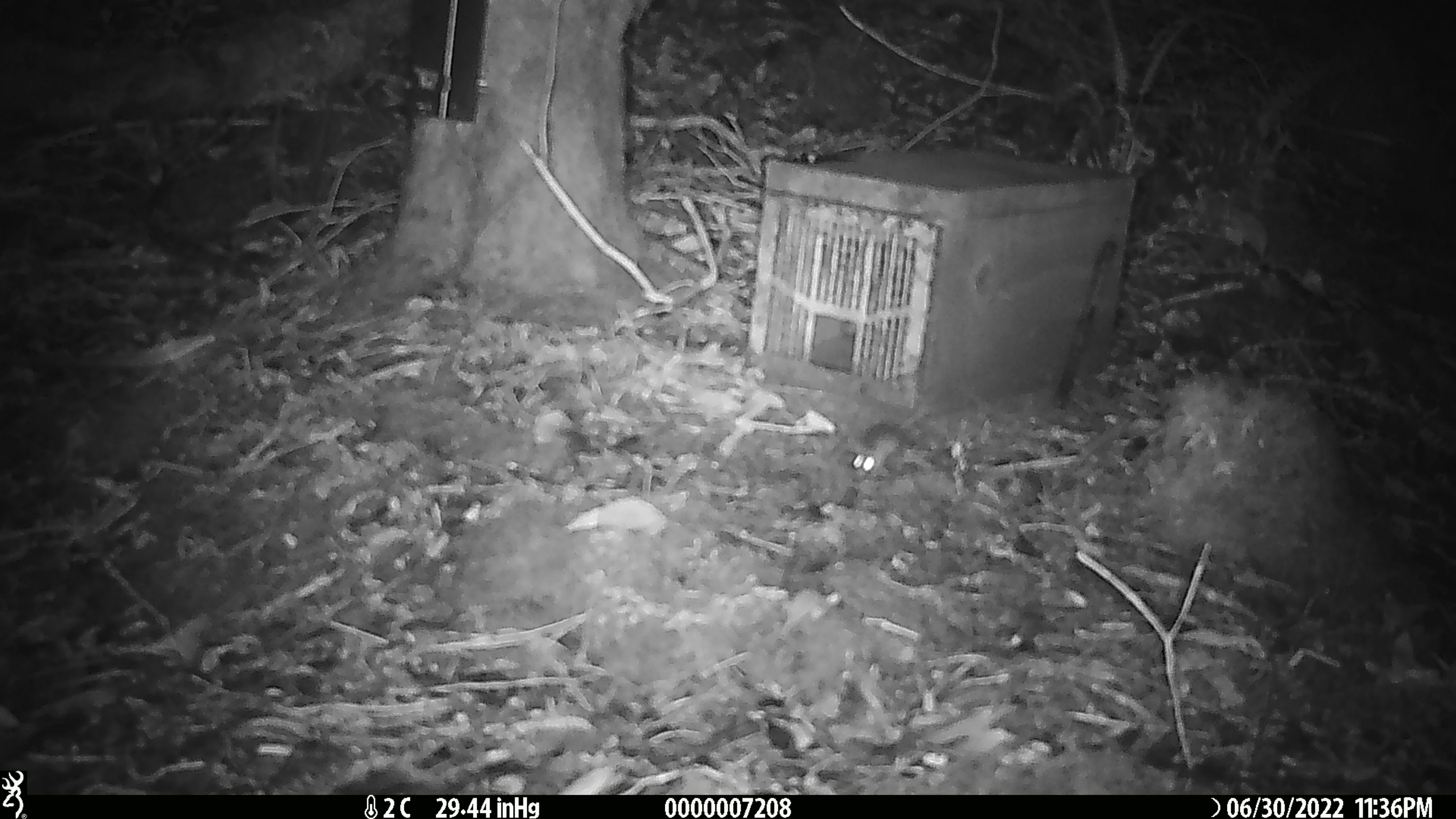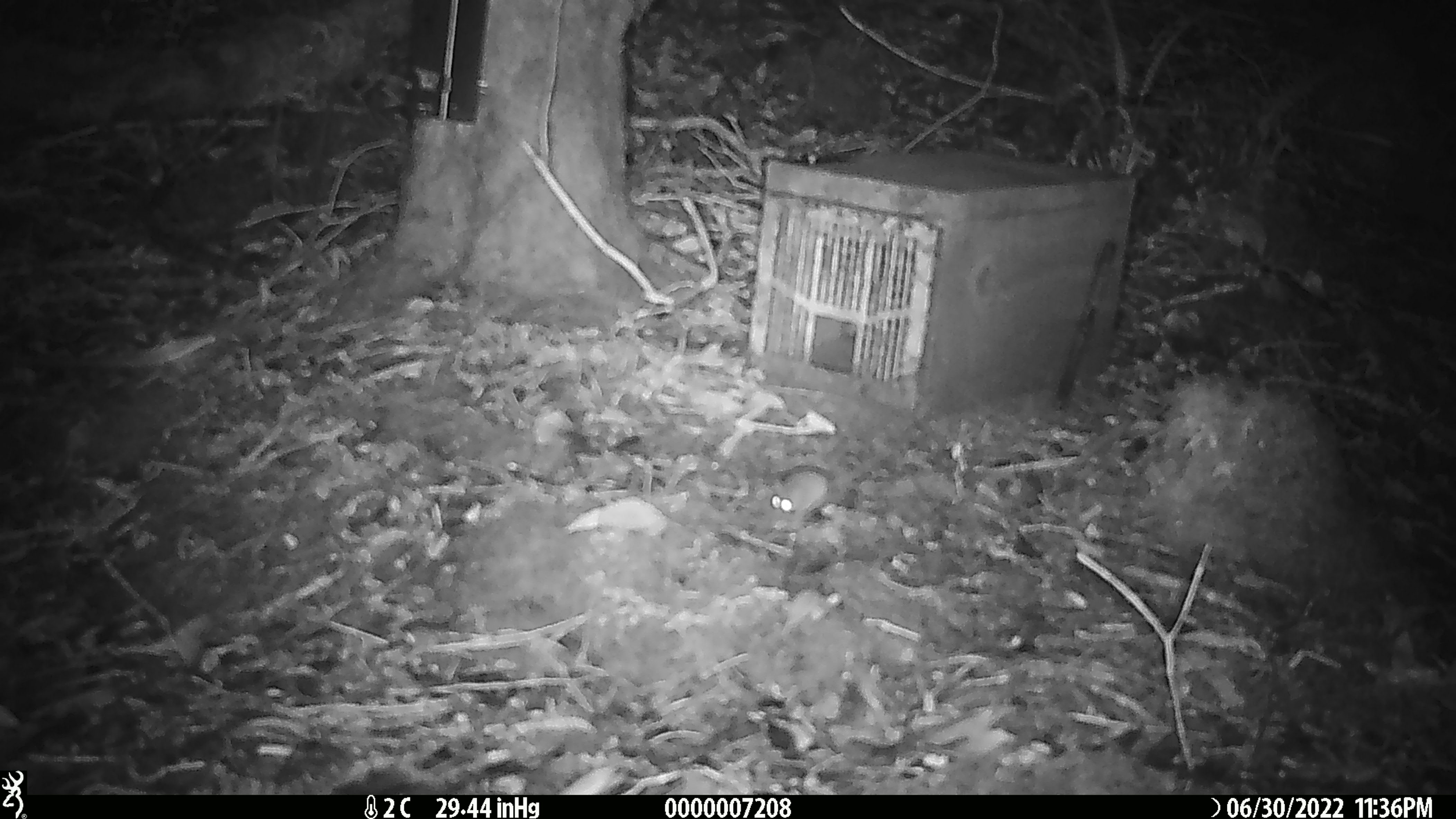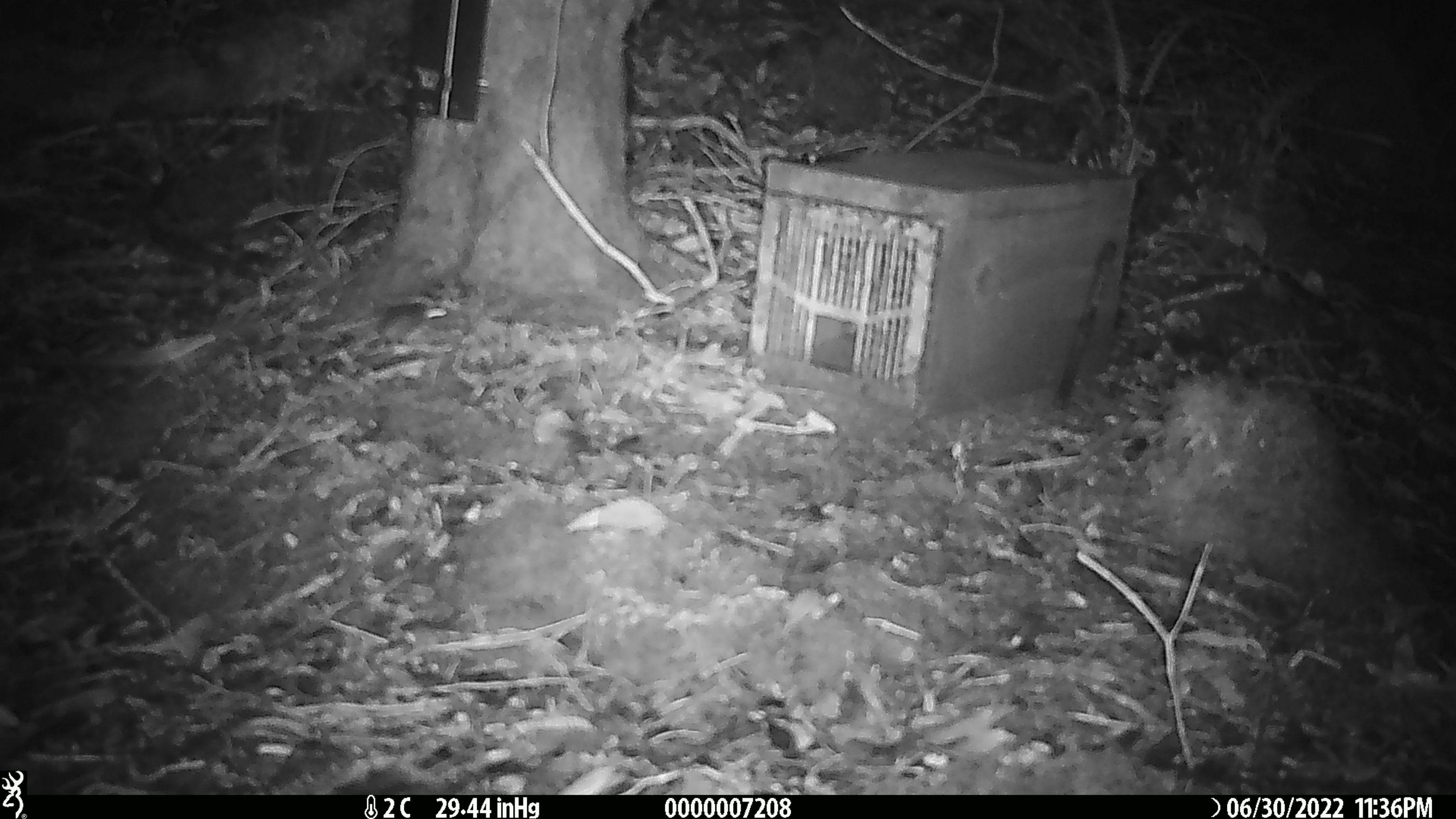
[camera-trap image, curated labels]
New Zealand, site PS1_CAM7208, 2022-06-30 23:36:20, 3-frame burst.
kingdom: Animalia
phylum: Chordata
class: Mammalia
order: Rodentia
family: Muridae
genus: Mus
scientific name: Mus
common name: mouse